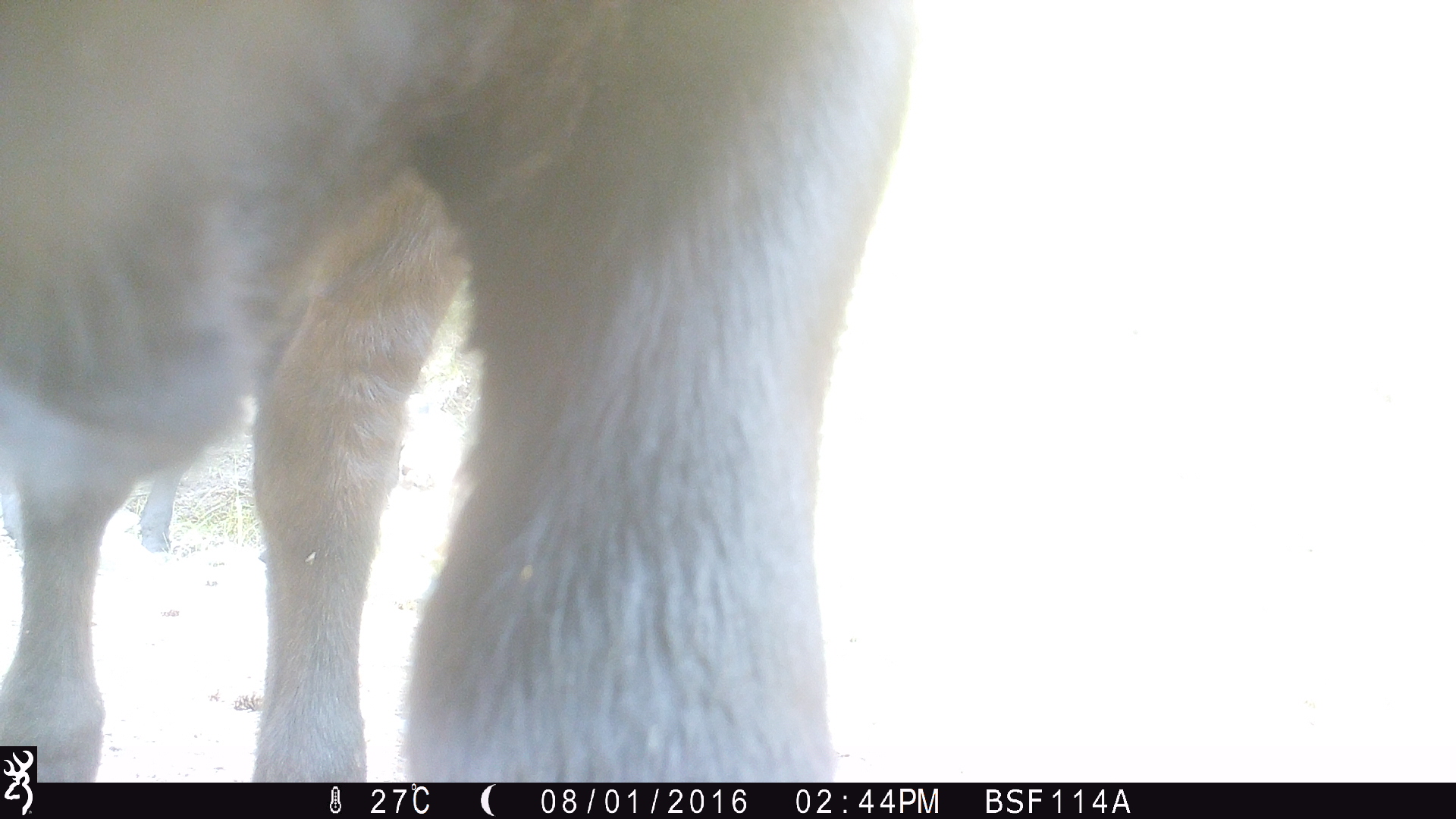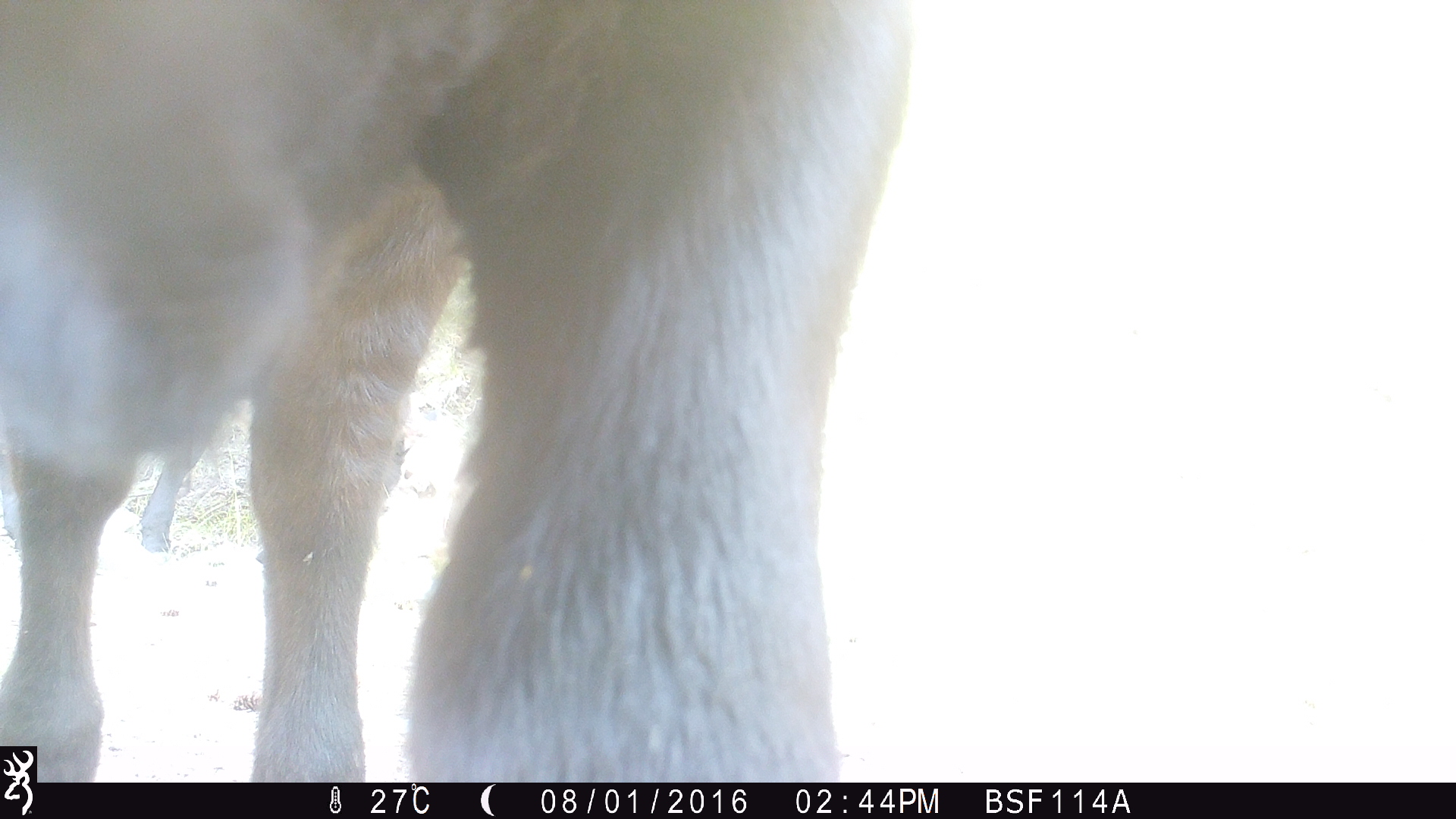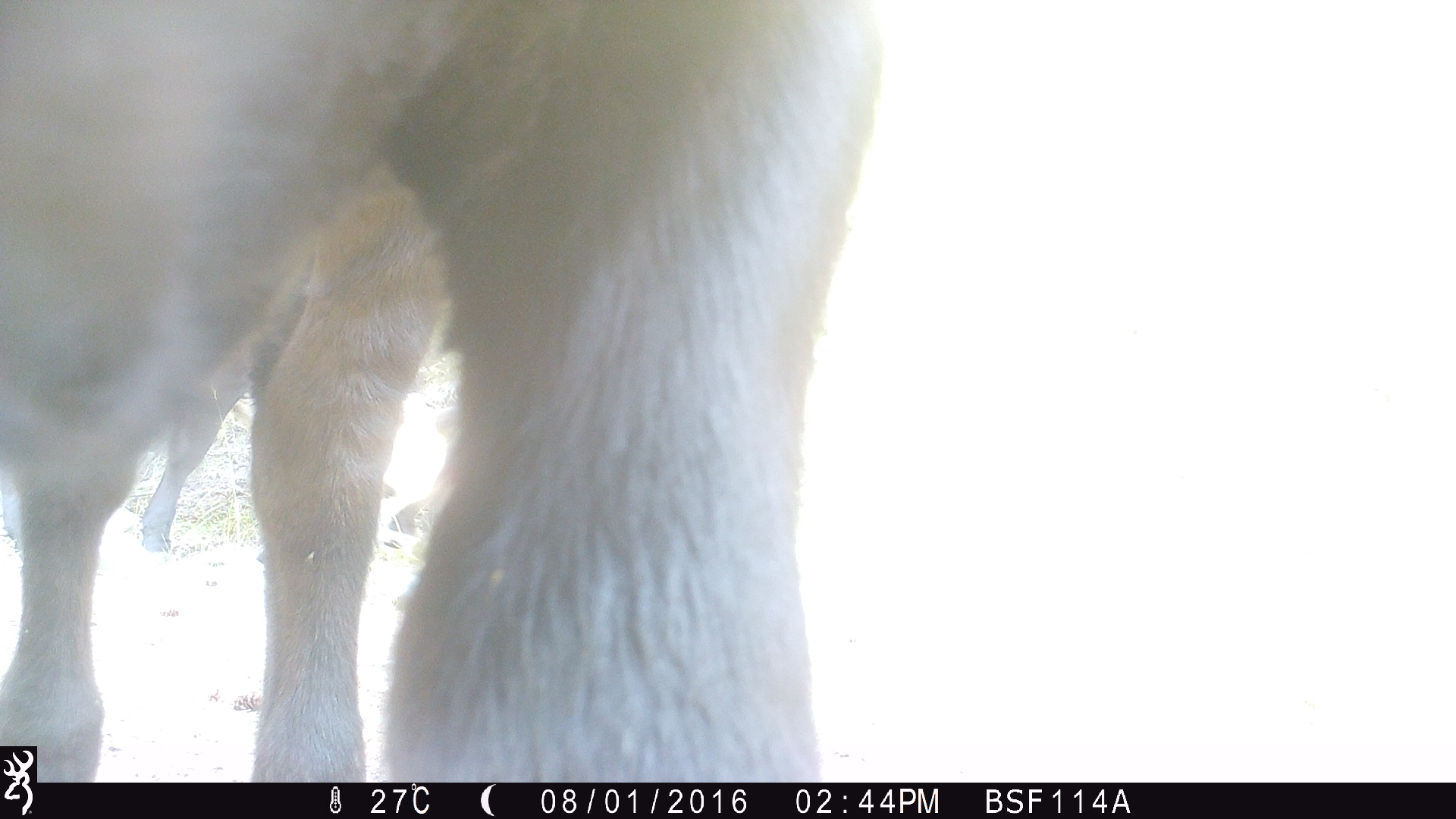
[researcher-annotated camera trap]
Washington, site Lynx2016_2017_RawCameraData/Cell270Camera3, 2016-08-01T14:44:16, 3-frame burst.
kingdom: Animalia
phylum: Chordata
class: Mammalia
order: Artiodactyla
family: Bovidae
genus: Bos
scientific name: Bos taurus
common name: domestic cattle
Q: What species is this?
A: Domestic cattle (Bos taurus).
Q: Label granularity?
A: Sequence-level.